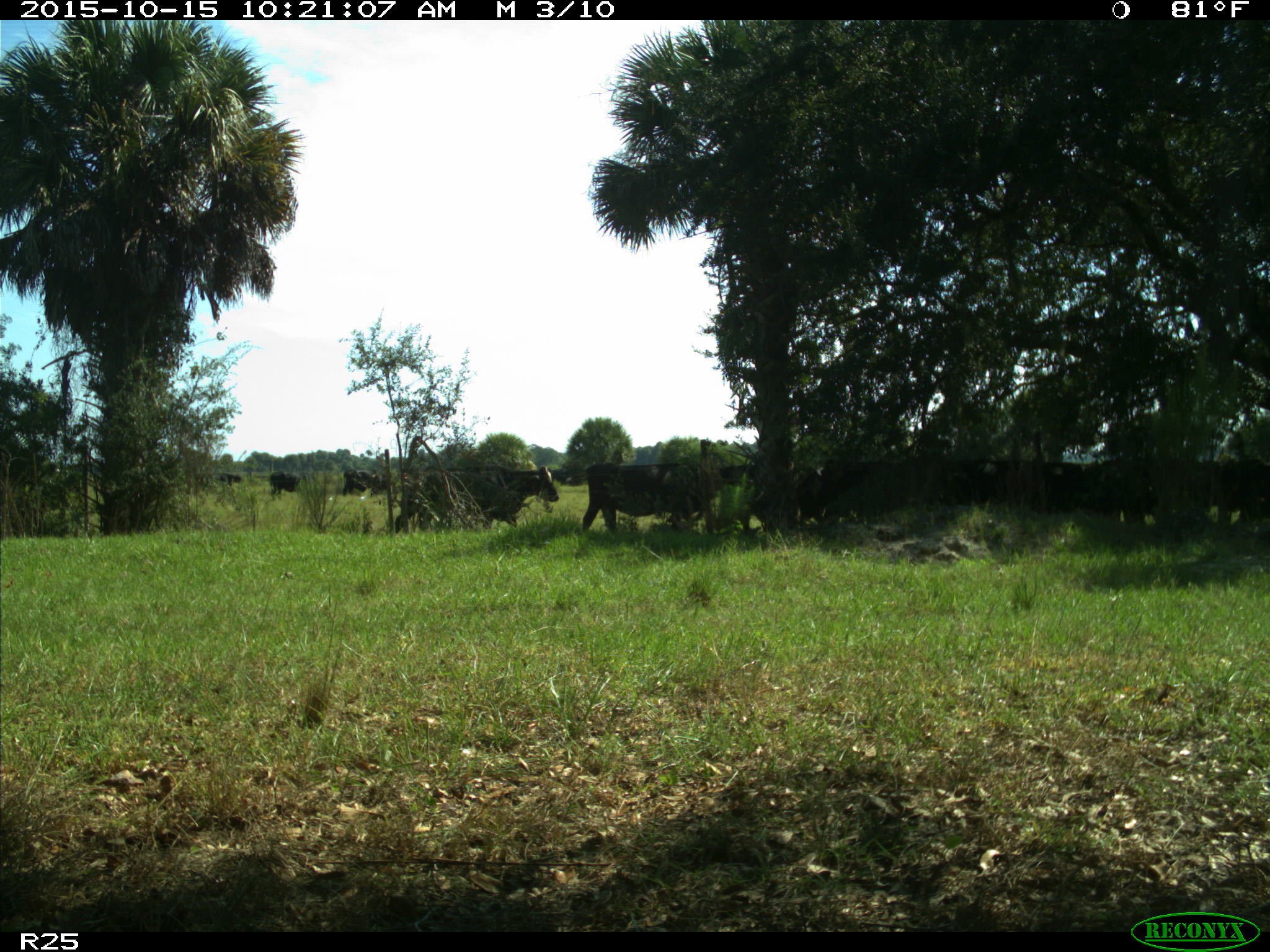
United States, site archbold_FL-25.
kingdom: Animalia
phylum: Chordata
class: Mammalia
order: Artiodactyla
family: Bovidae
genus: Bos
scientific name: Bos taurus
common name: domestic cow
Bos taurus (domestic cow).